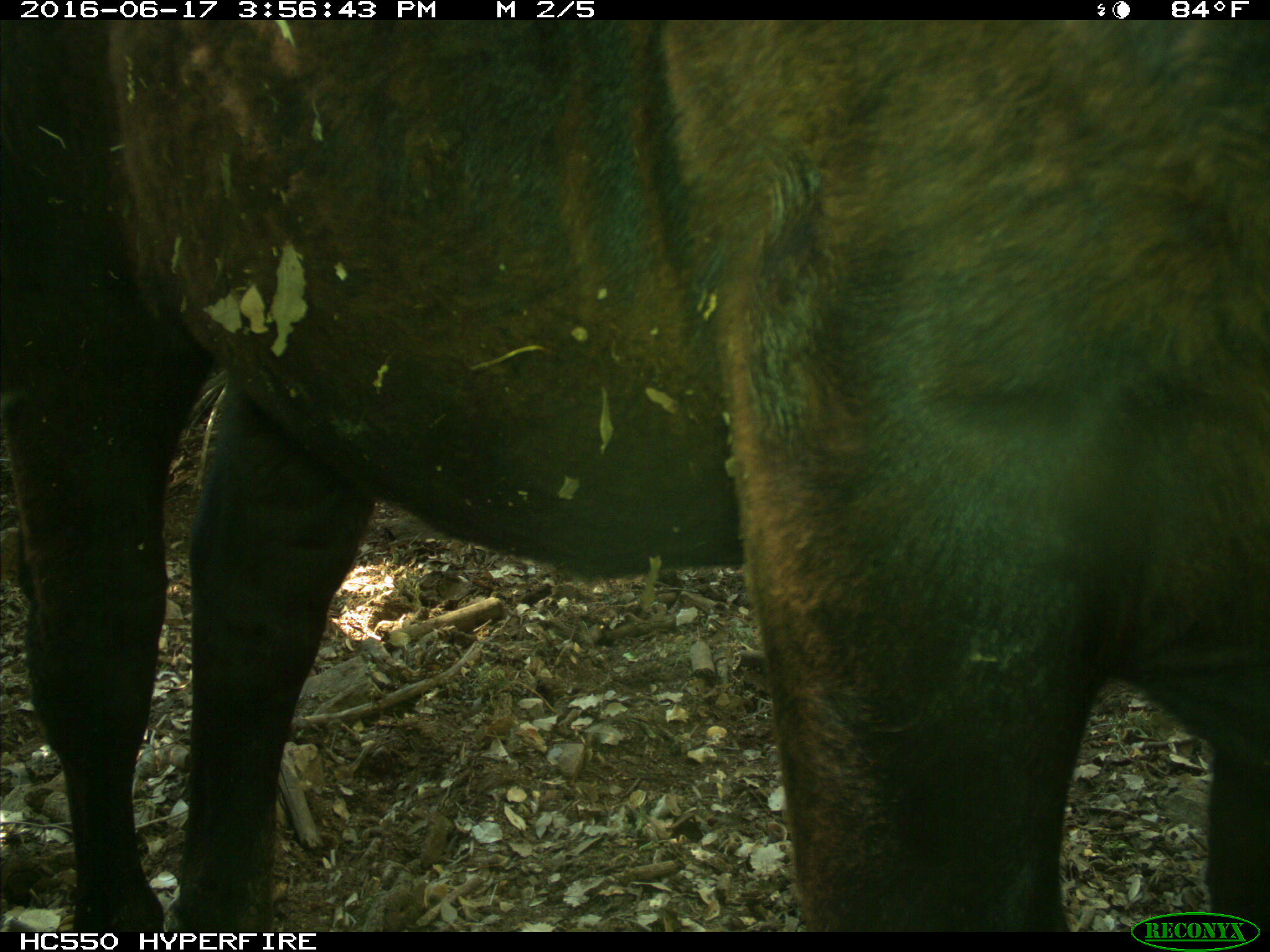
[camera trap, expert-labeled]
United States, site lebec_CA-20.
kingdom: Animalia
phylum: Chordata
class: Mammalia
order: Artiodactyla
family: Bovidae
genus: Bos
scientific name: Bos taurus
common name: domestic cow